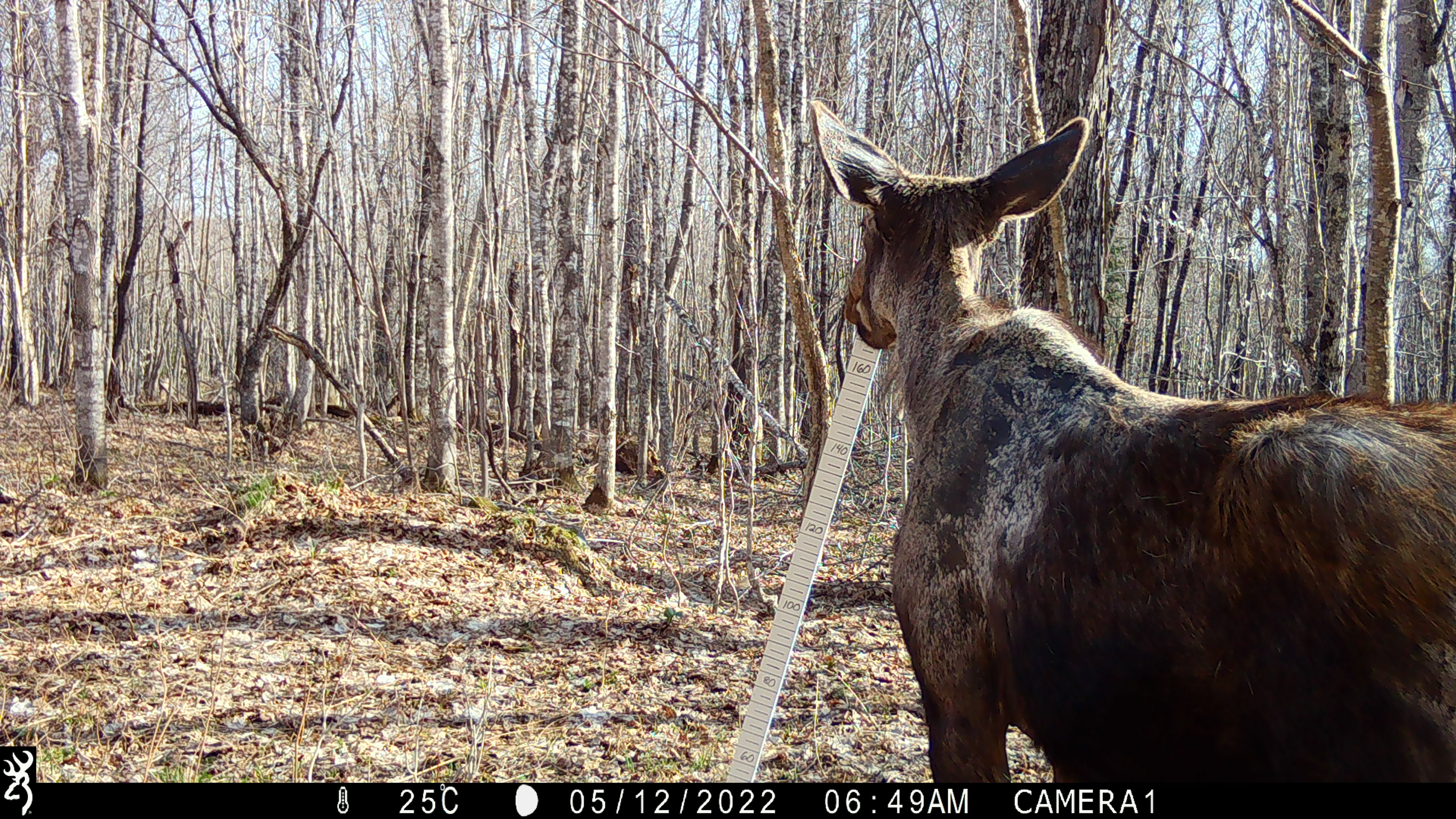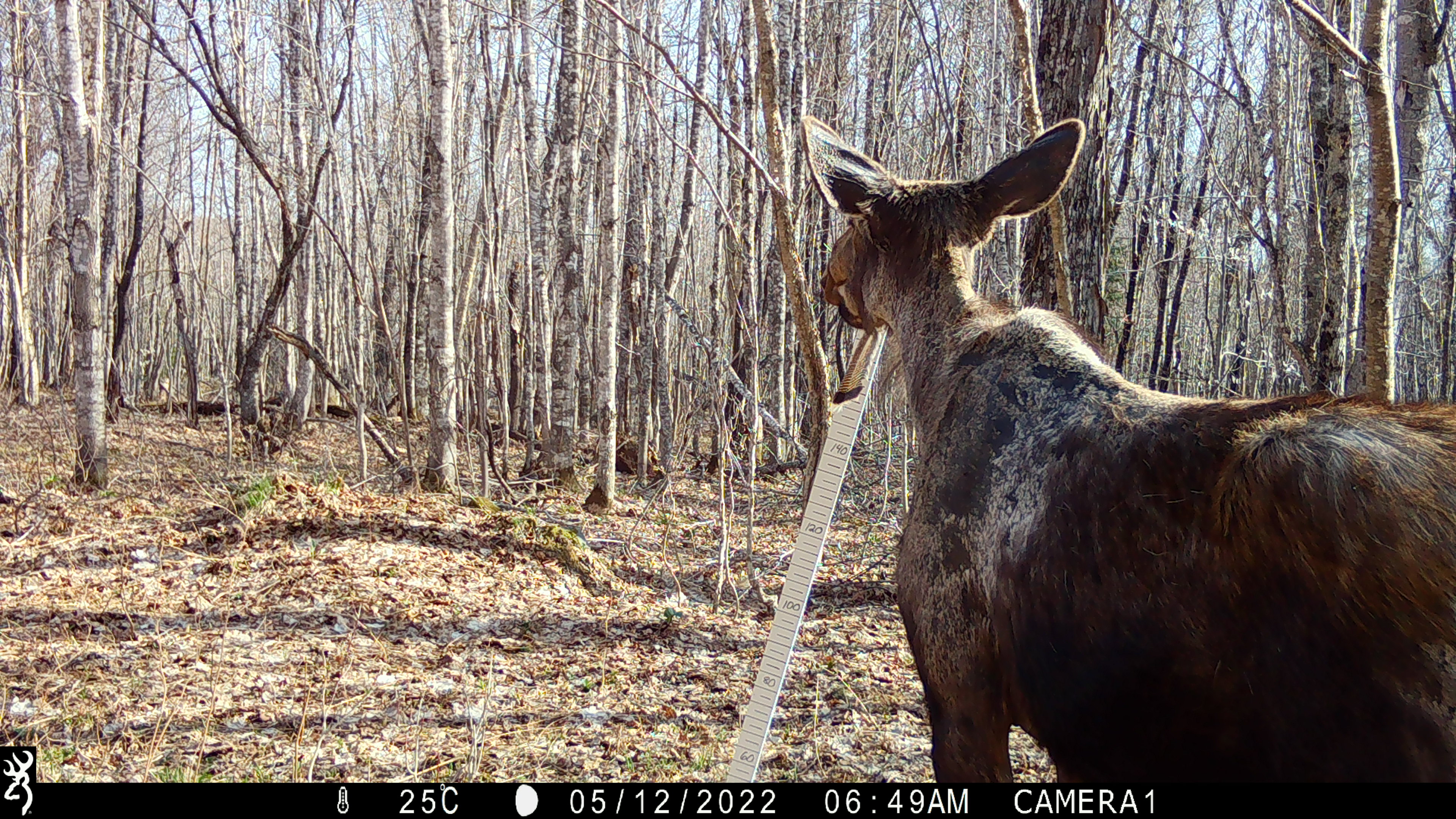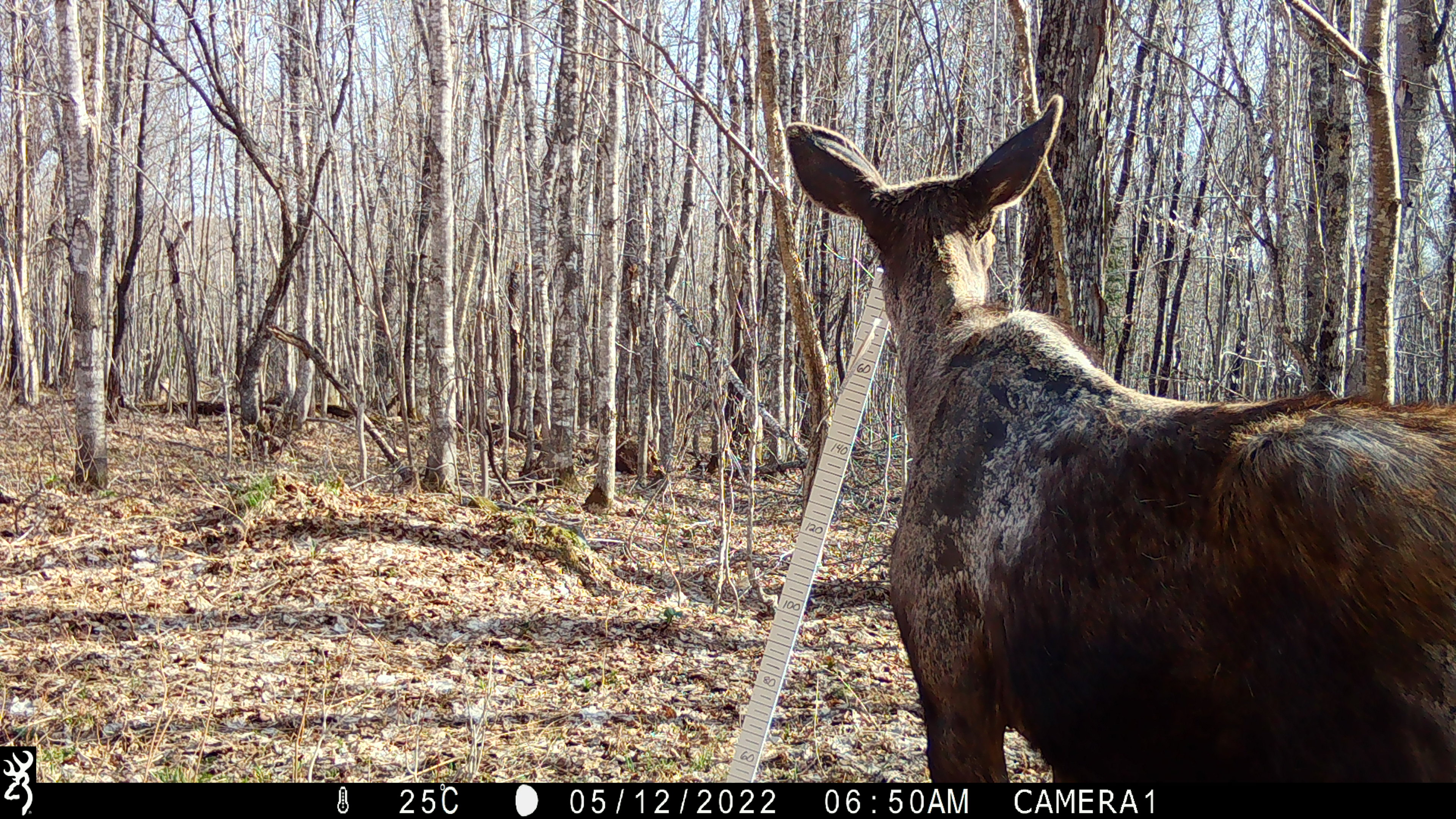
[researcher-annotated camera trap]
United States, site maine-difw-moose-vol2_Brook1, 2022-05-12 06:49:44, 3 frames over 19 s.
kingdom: Animalia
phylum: Chordata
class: Mammalia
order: Artiodactyla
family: Cervidae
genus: Alces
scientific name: Alces alces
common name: moose